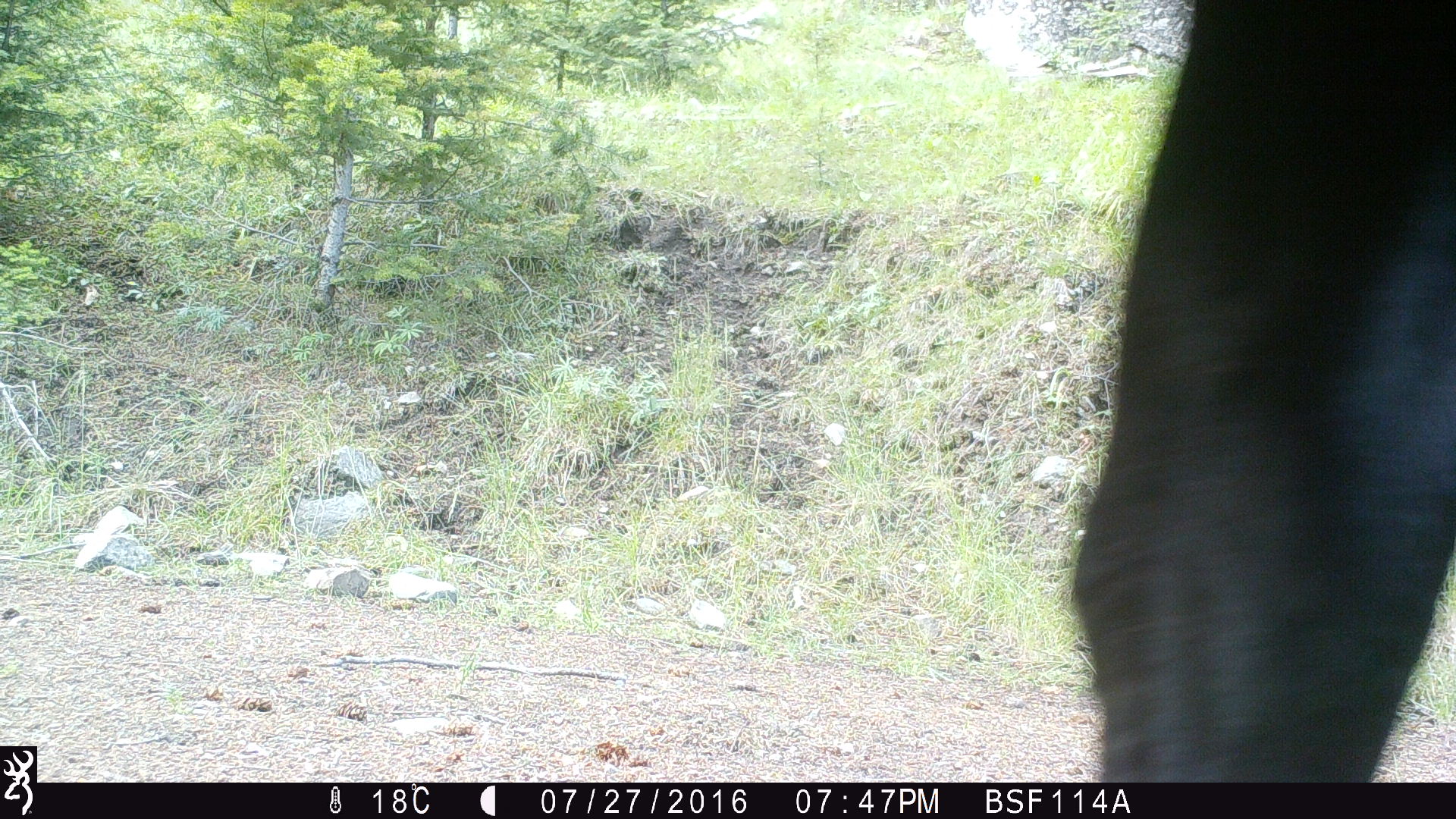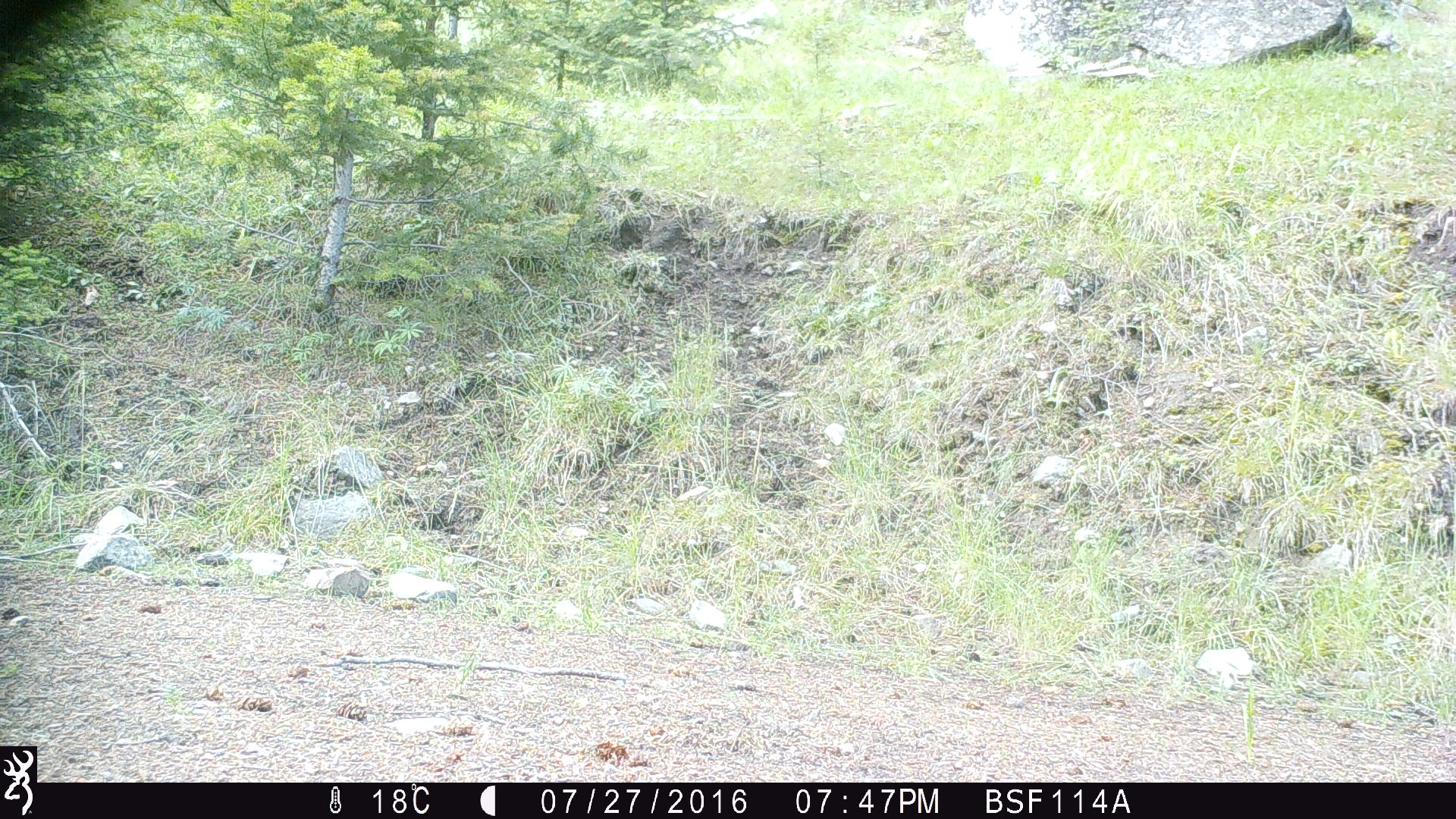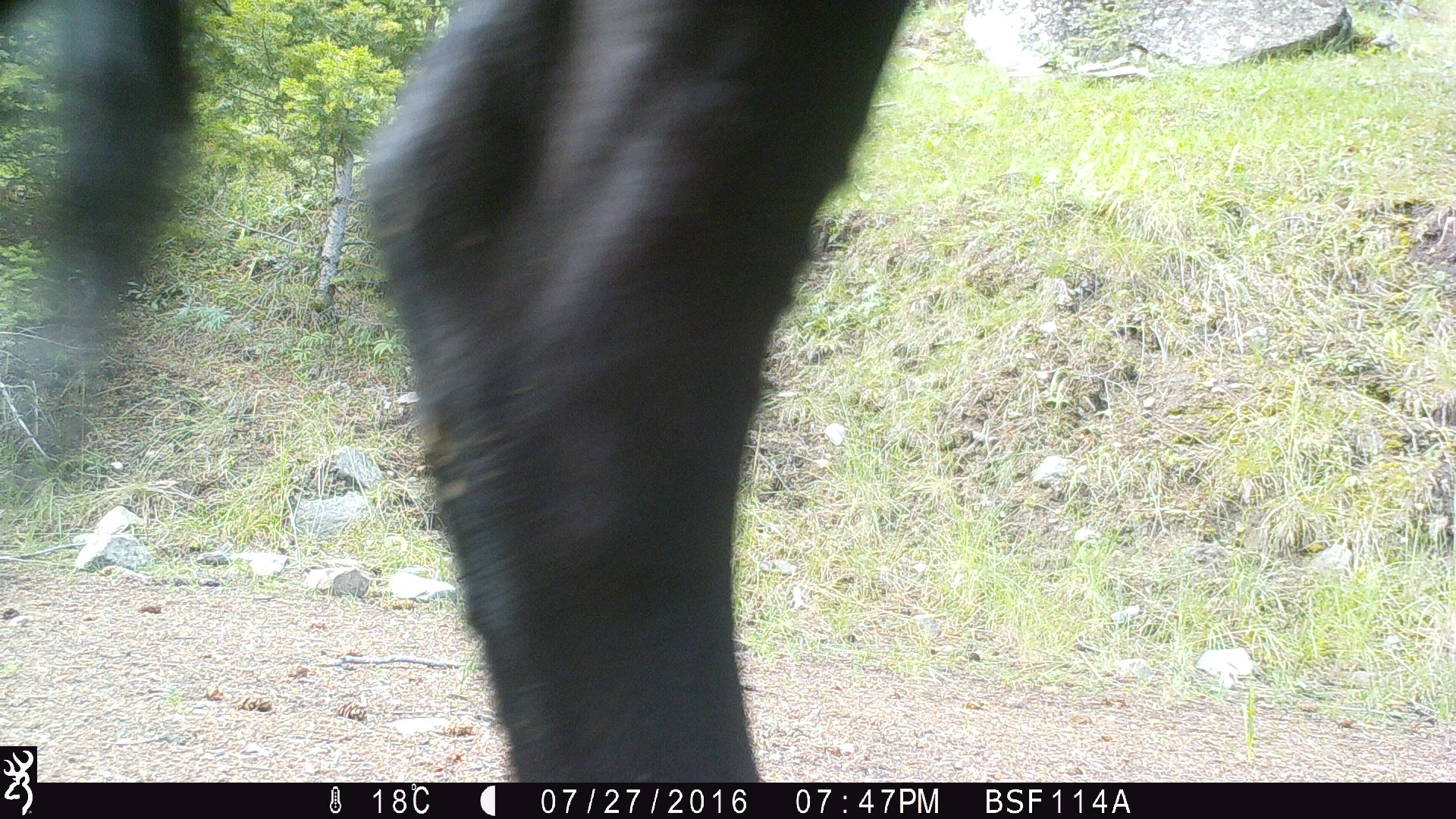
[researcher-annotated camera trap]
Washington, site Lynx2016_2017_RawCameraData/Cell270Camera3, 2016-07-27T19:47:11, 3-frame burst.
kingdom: Animalia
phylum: Chordata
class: Mammalia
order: Artiodactyla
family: Bovidae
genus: Bos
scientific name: Bos taurus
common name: domestic cattle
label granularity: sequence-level